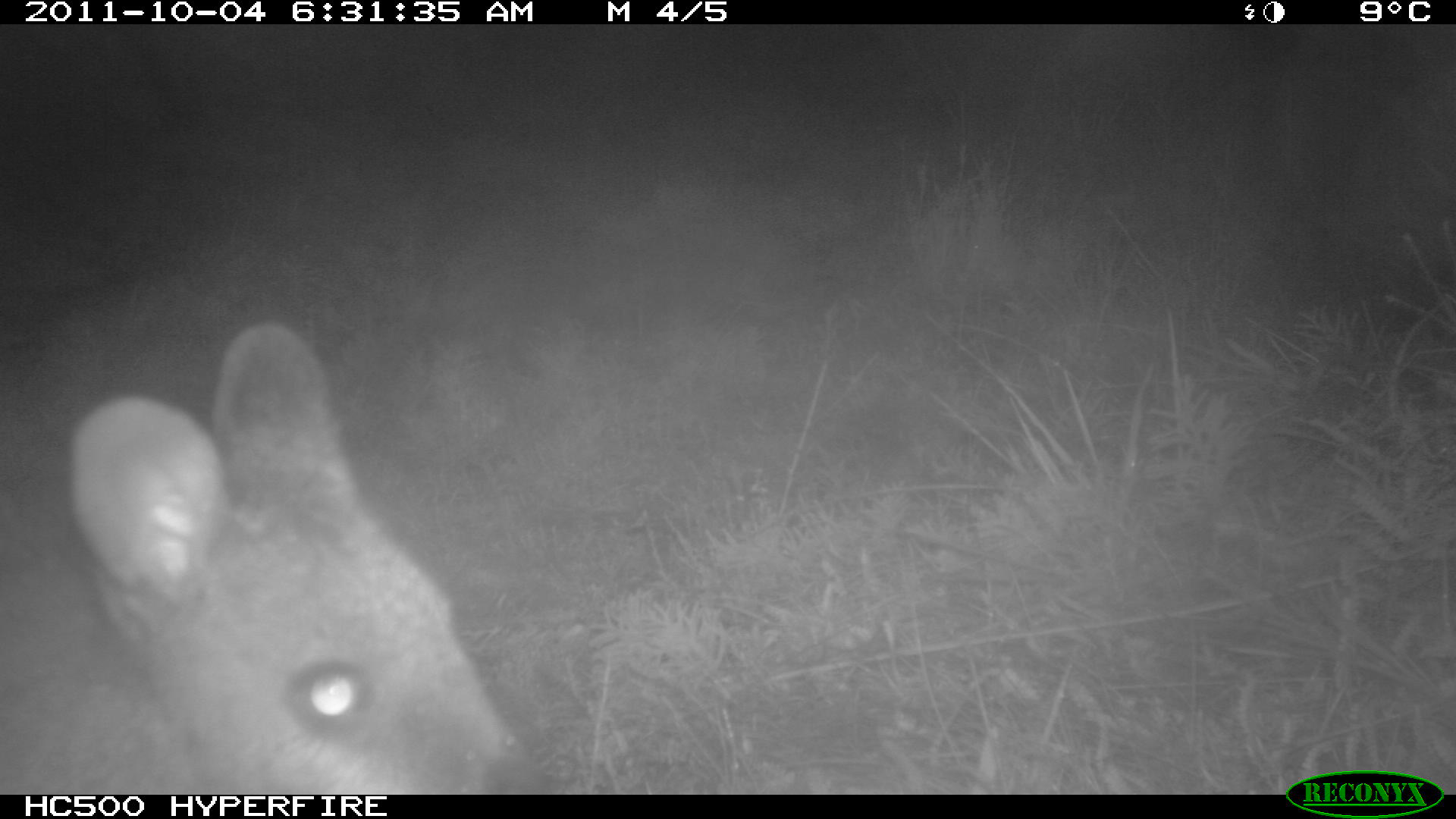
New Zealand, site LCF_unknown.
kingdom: Animalia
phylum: Chordata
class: Mammalia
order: Diprotodontia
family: Macropodidae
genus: Notamacropus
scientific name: Notamacropus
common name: wallaby